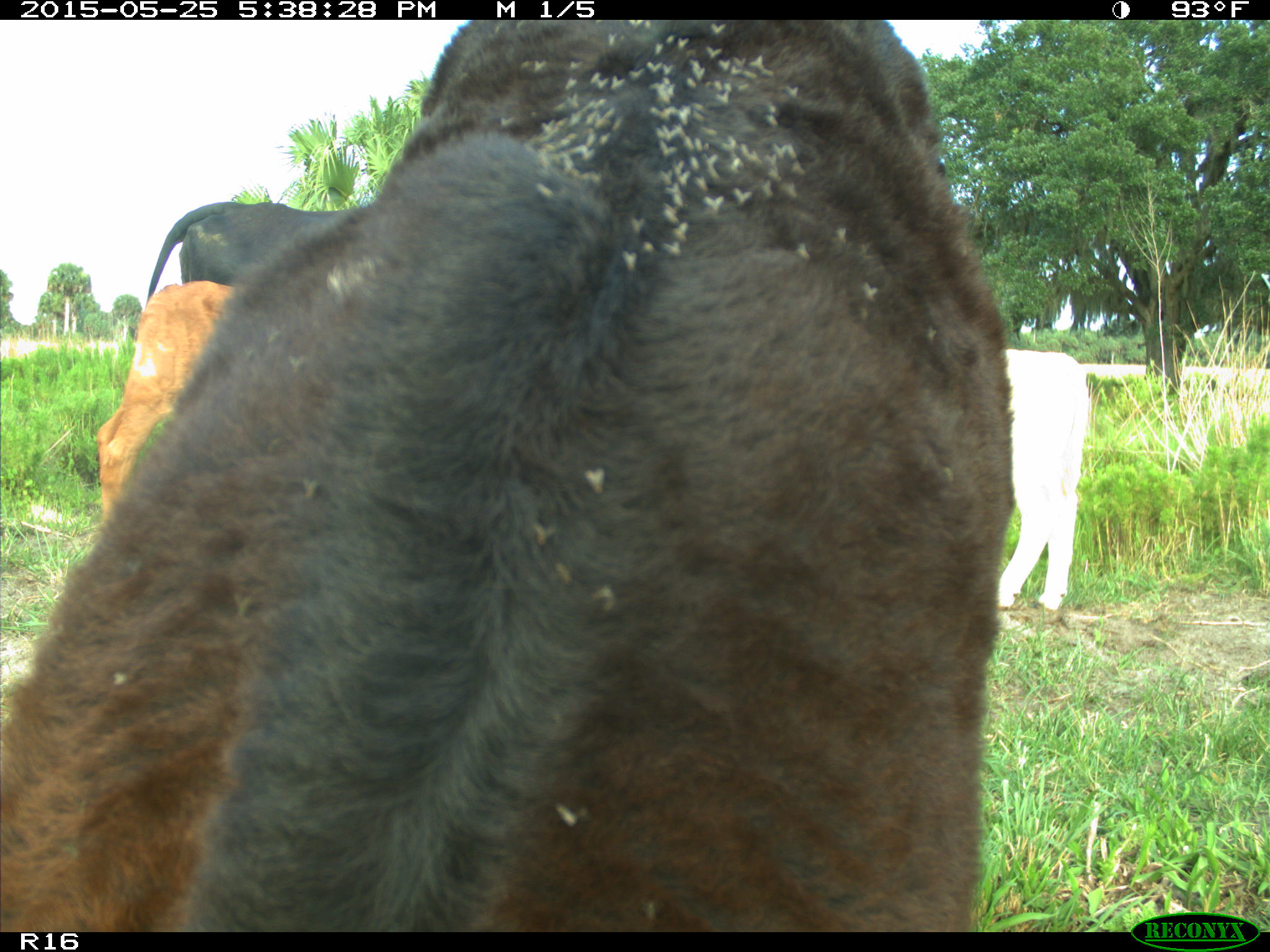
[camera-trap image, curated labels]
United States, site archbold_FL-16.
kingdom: Animalia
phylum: Chordata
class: Mammalia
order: Artiodactyla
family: Bovidae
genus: Bos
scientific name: Bos taurus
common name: domestic cow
Bos taurus (domestic cow).